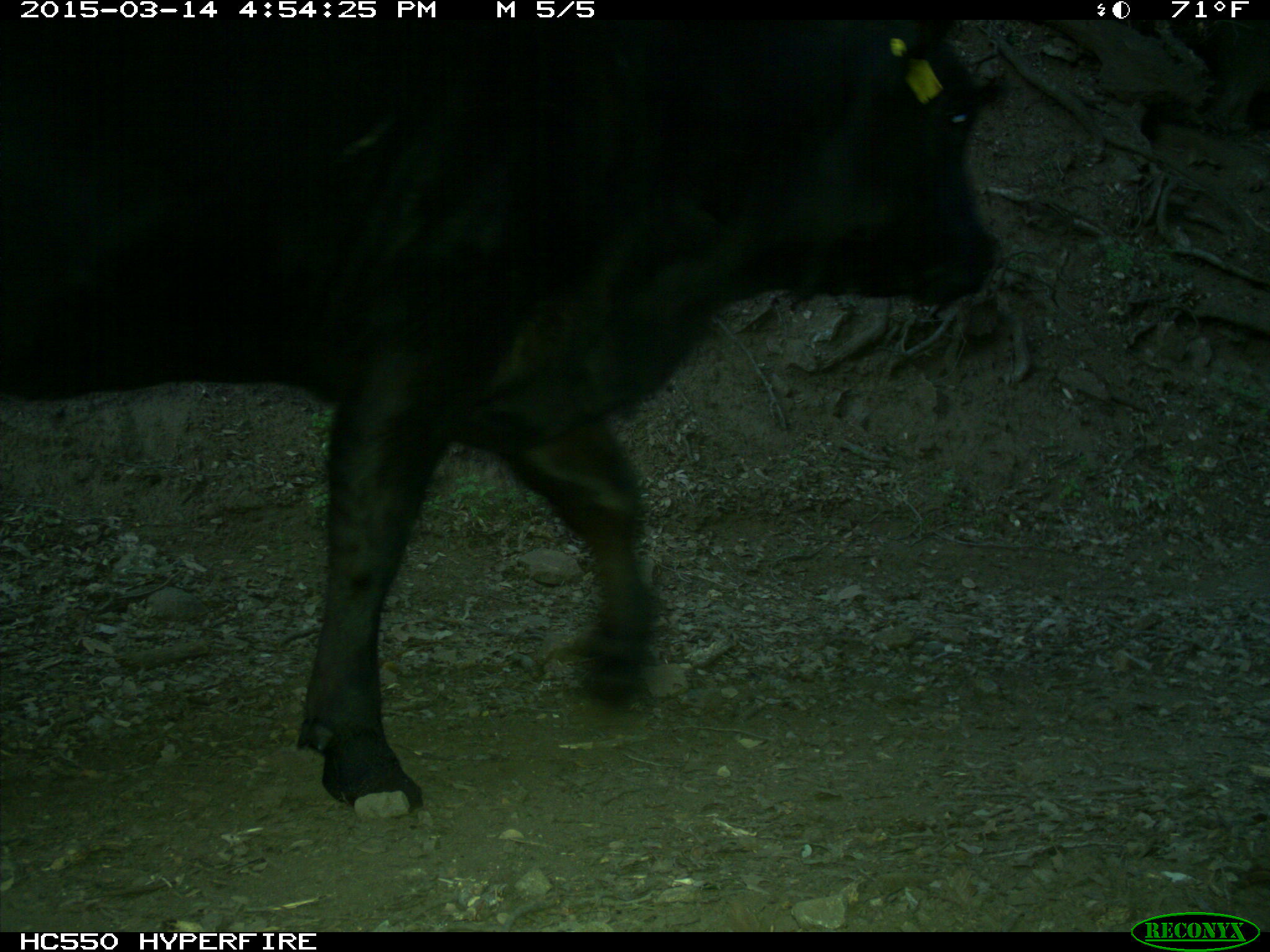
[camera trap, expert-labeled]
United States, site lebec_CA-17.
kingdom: Animalia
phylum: Chordata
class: Mammalia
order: Artiodactyla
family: Bovidae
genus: Bos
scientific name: Bos taurus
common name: domestic cow